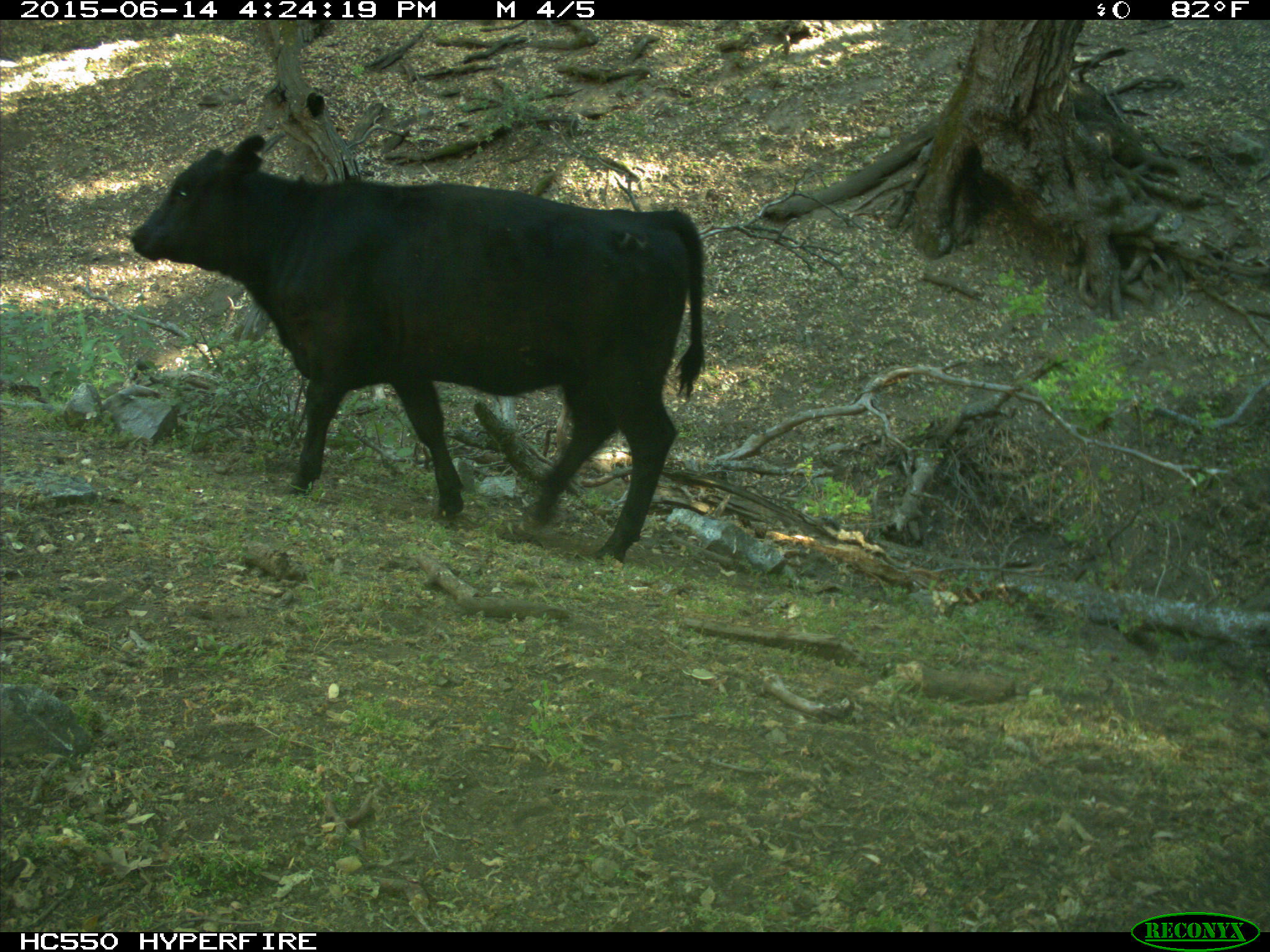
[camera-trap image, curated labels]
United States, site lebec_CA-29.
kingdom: Animalia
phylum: Chordata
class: Mammalia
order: Artiodactyla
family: Bovidae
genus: Bos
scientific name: Bos taurus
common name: domestic cow